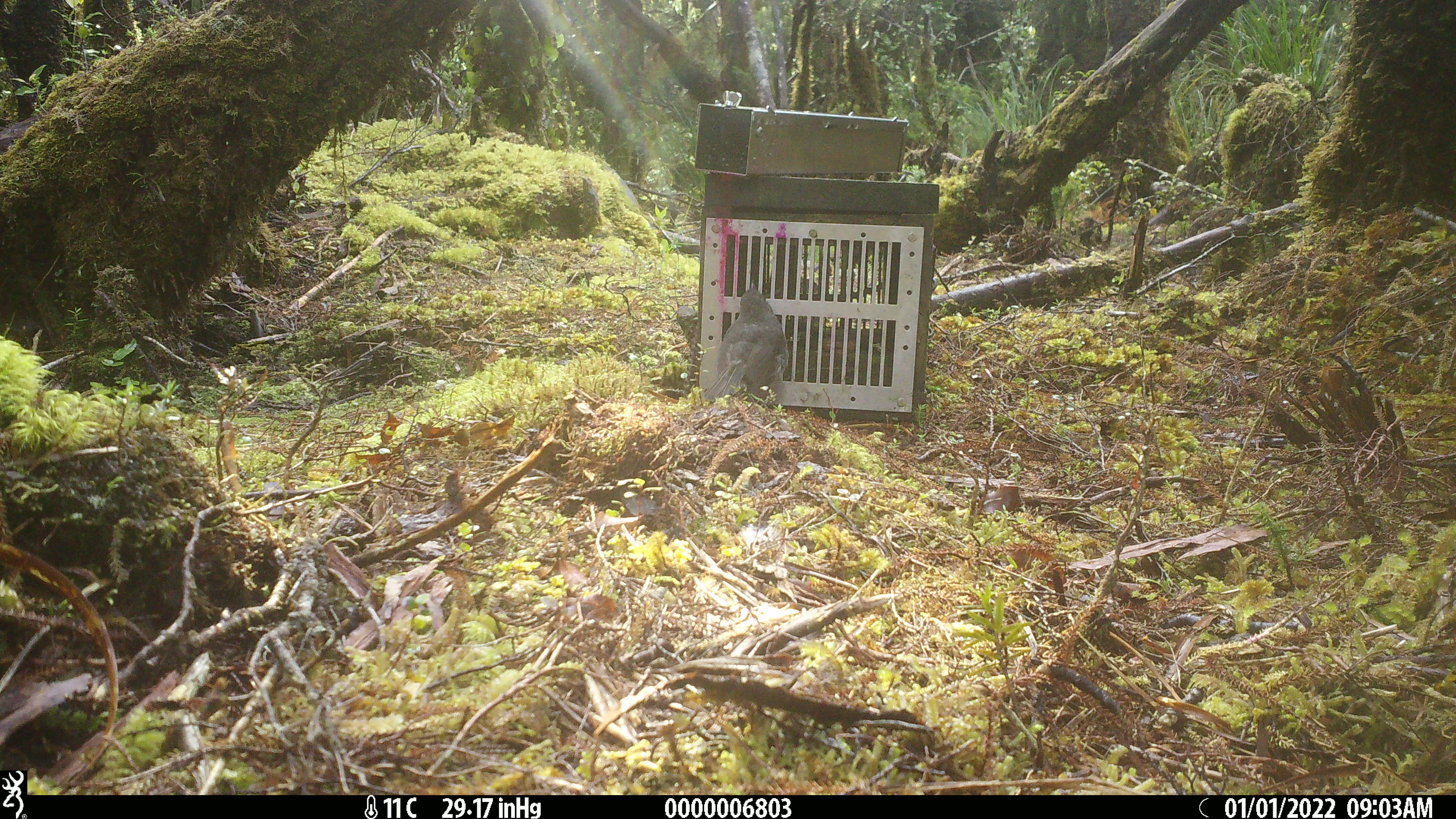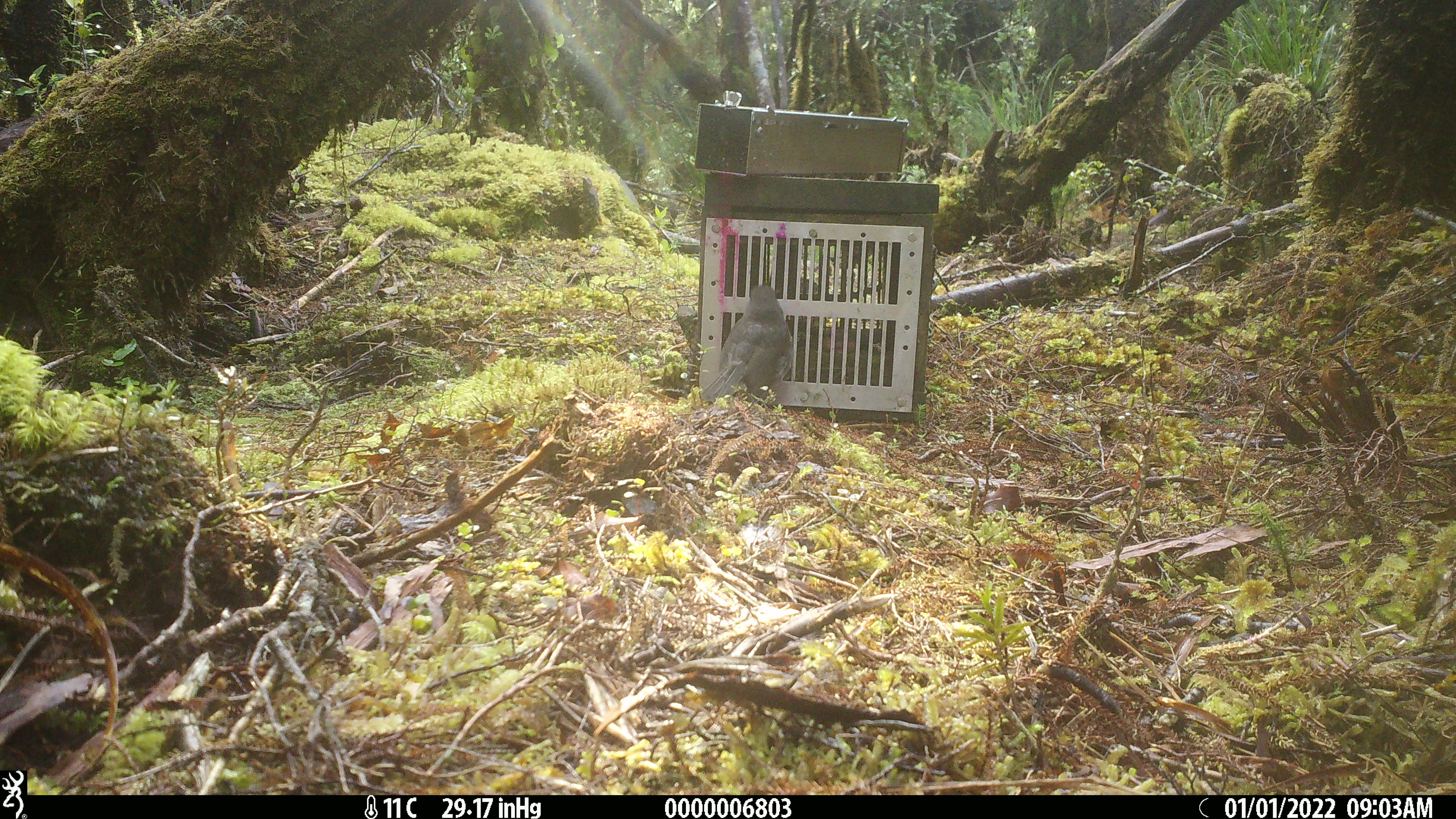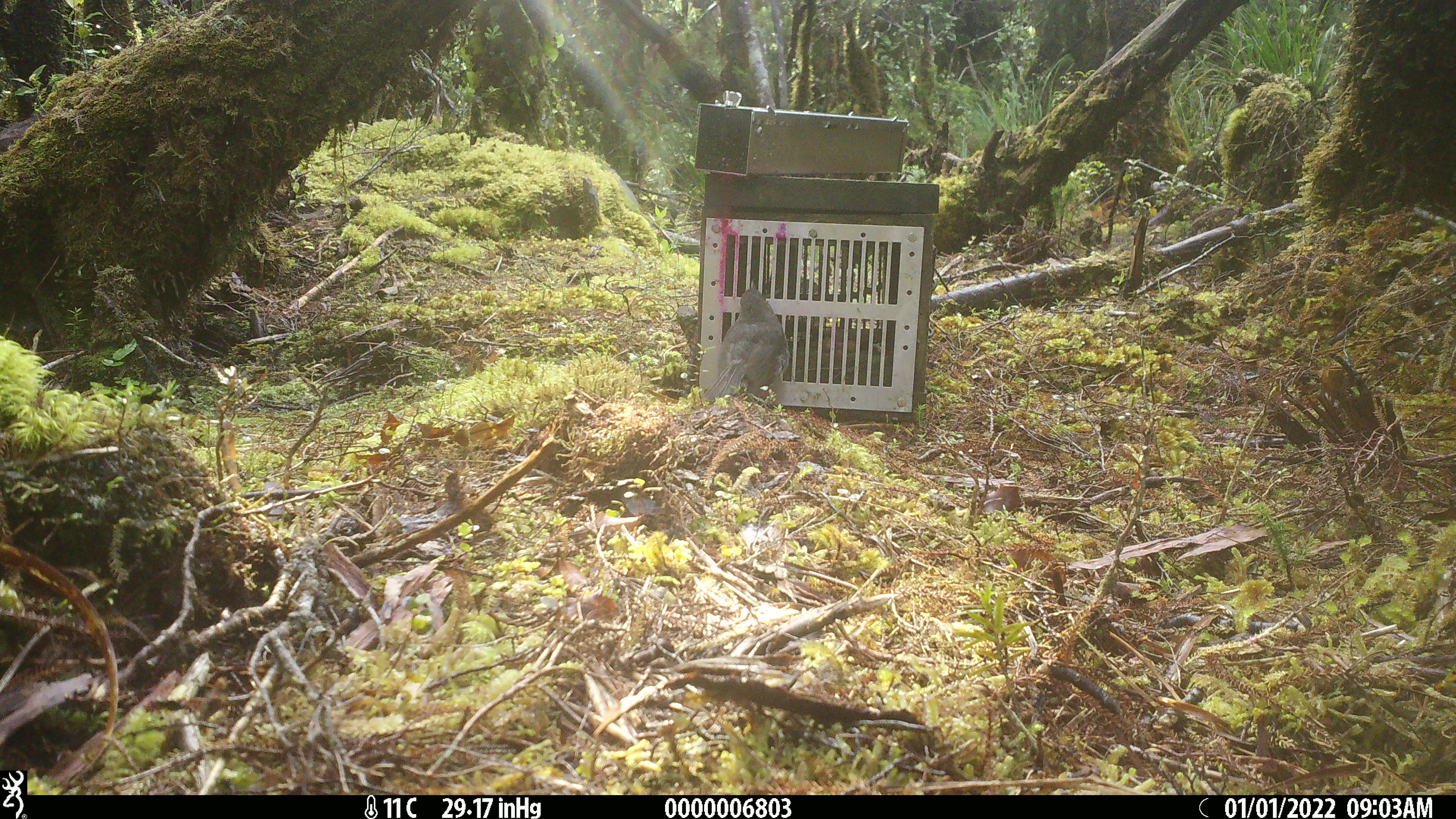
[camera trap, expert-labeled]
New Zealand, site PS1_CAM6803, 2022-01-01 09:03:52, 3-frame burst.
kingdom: Animalia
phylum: Chordata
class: Aves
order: Passeriformes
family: Petroicidae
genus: Petroica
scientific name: Petroica australis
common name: new zealand robin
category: robin